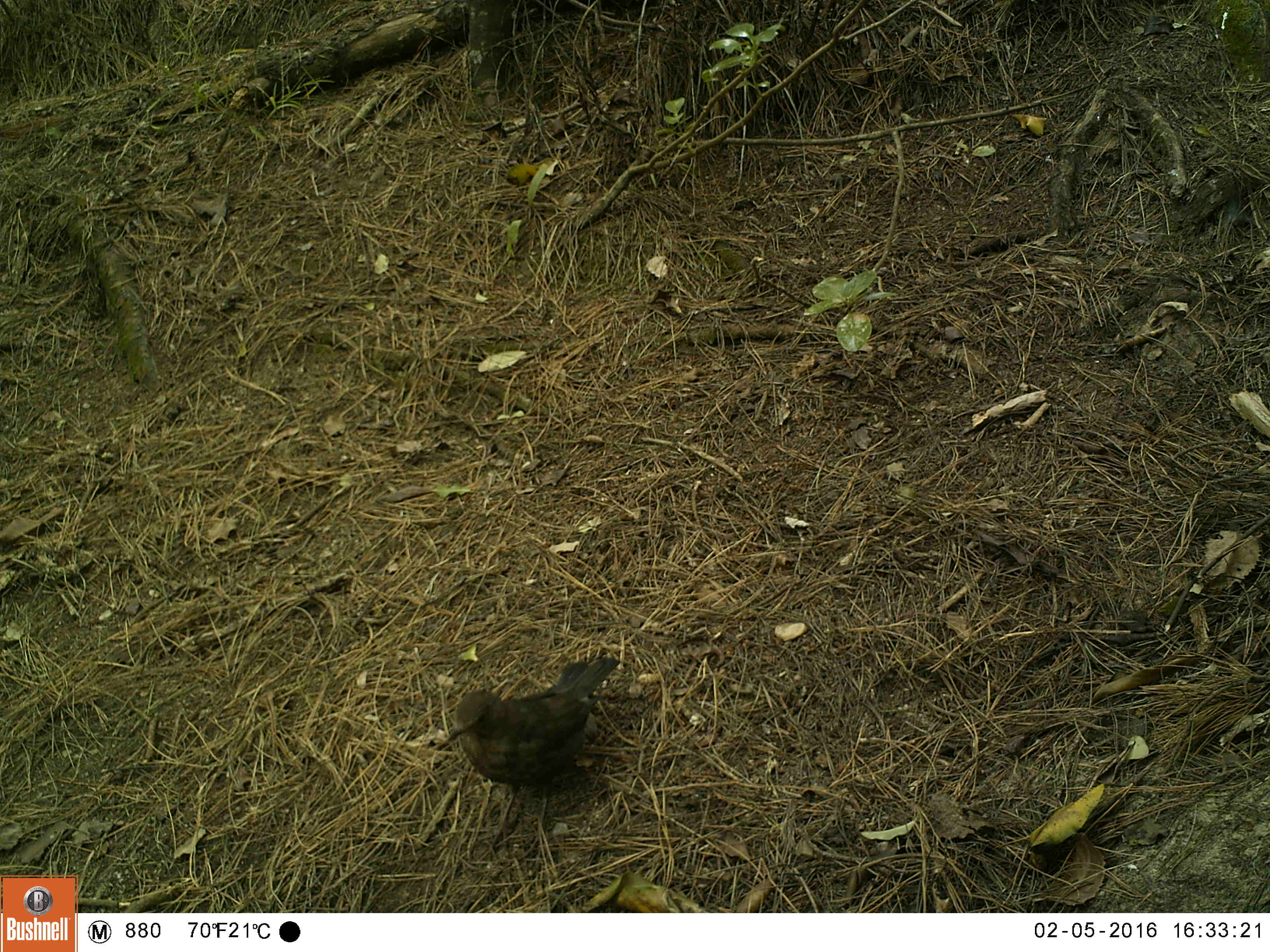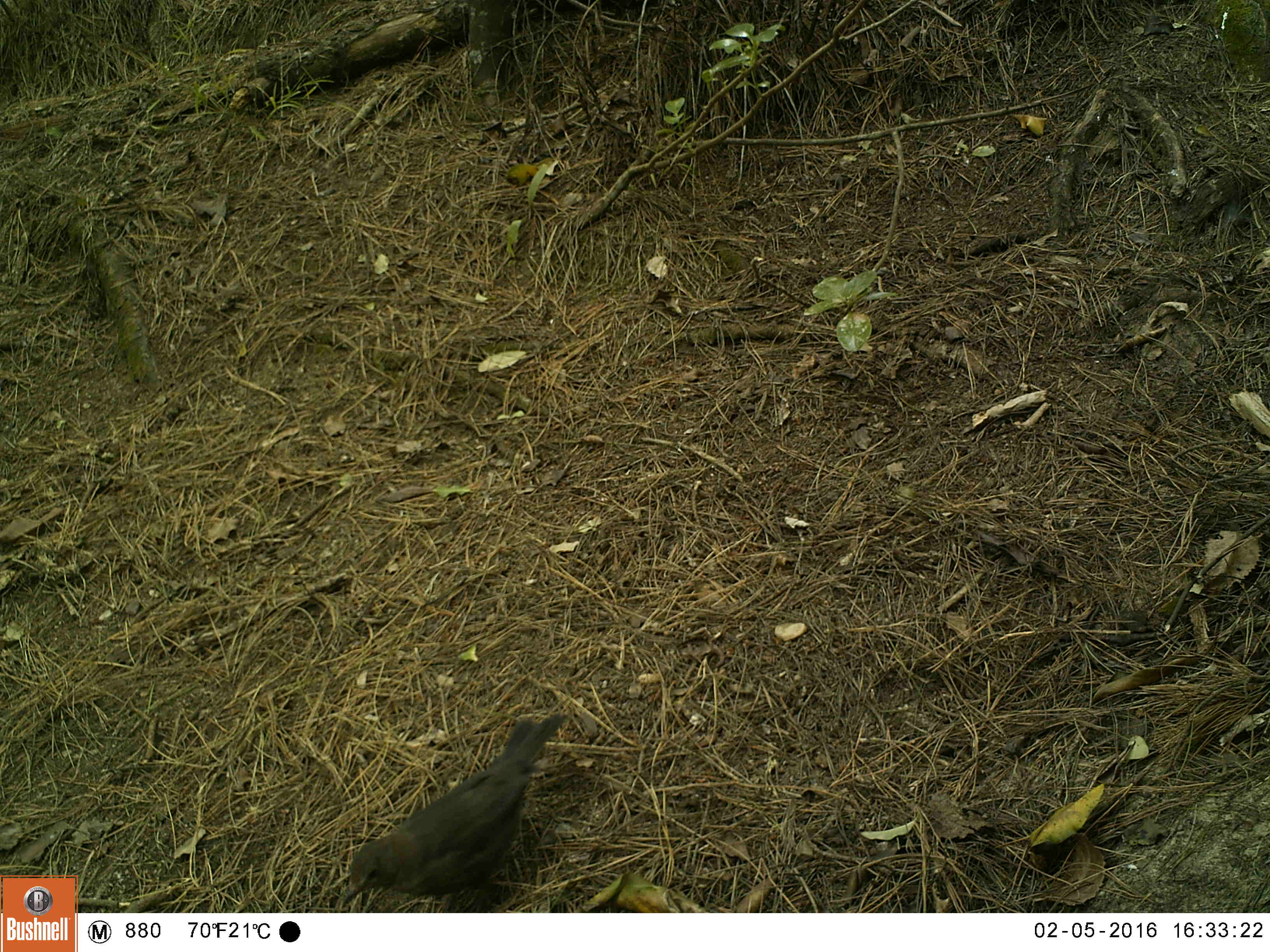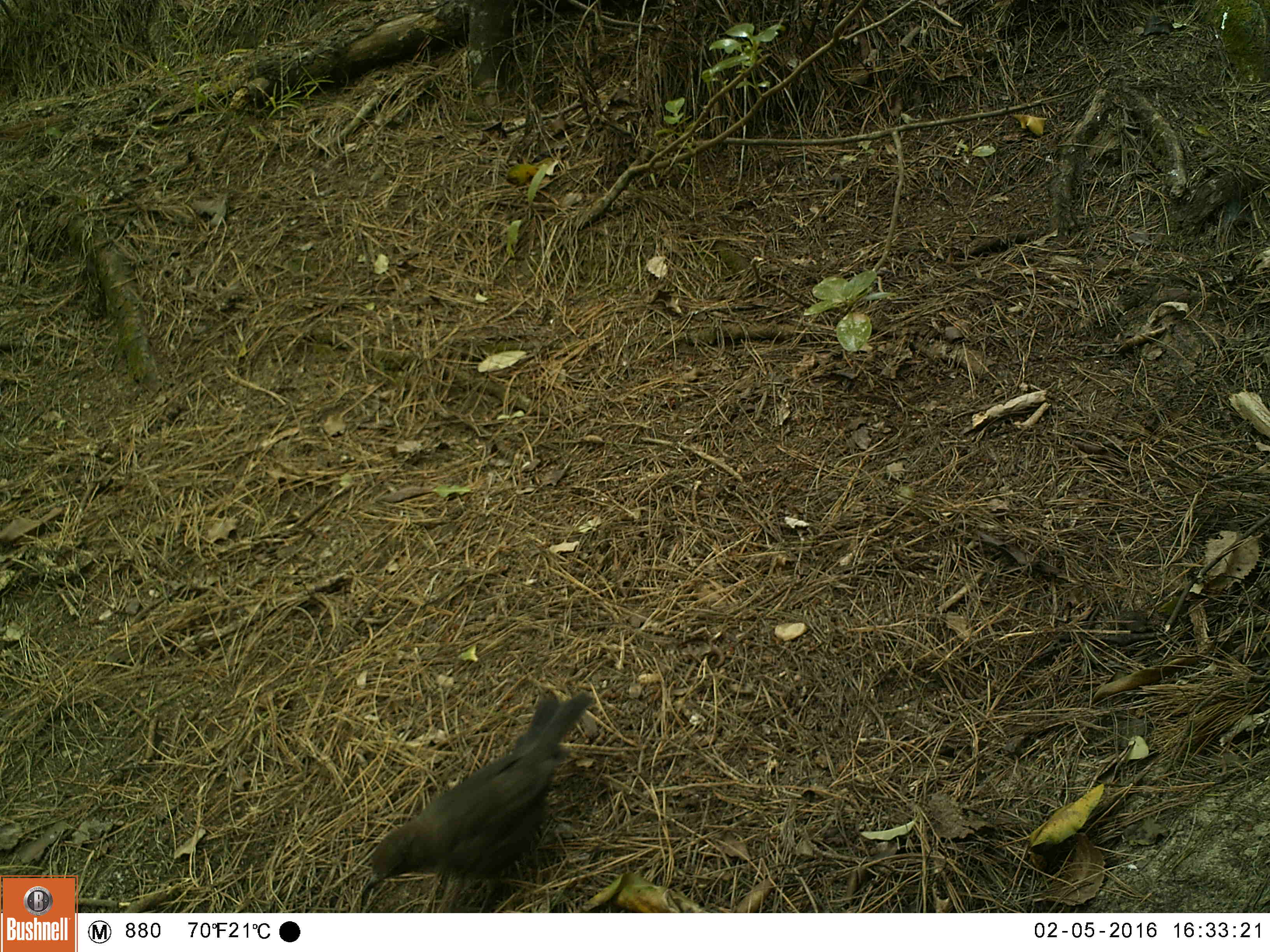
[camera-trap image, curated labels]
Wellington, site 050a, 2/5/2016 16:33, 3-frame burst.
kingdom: Animalia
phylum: Chordata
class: Aves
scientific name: Aves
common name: bird